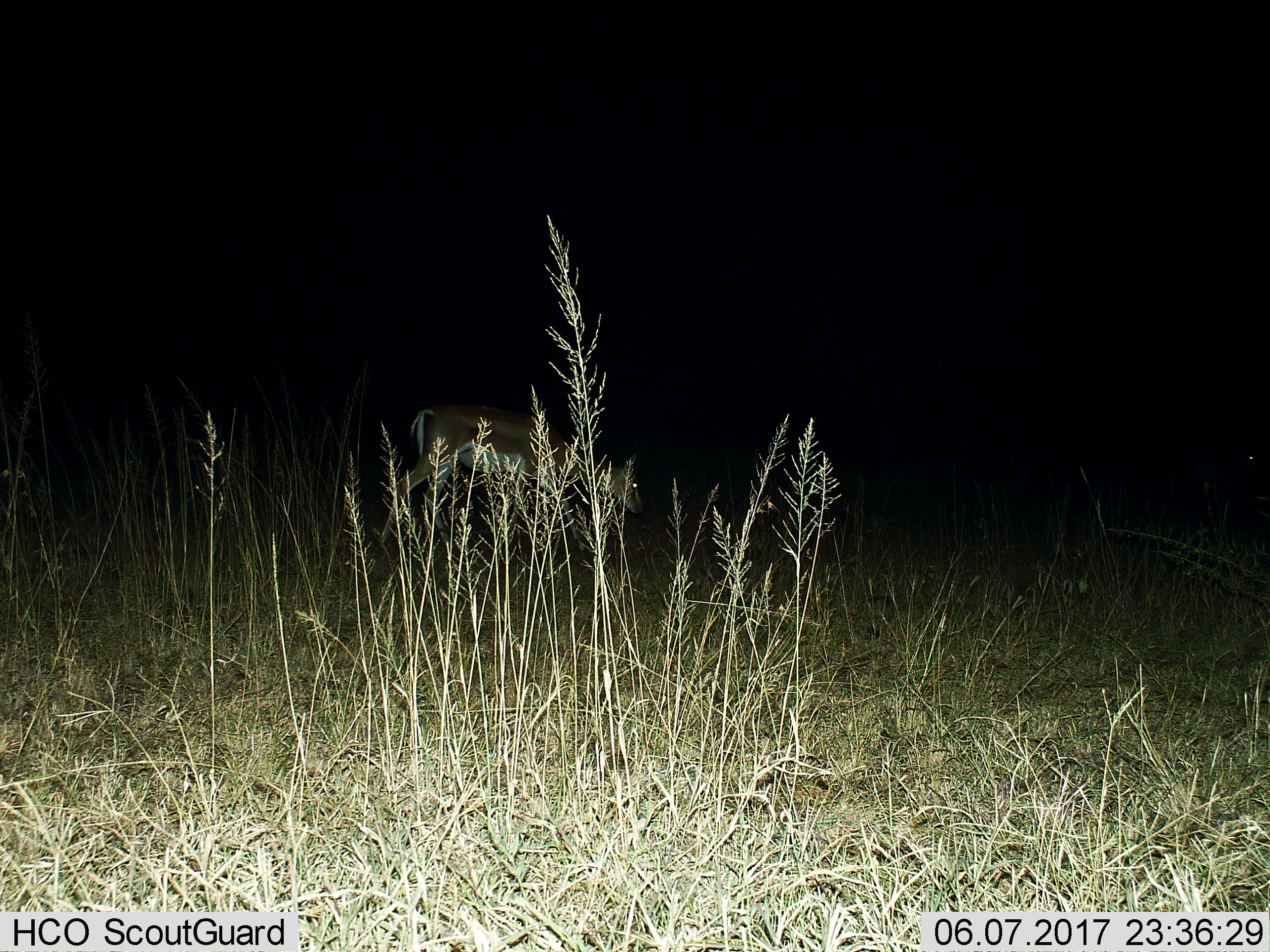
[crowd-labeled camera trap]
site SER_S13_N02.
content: unidentified animal